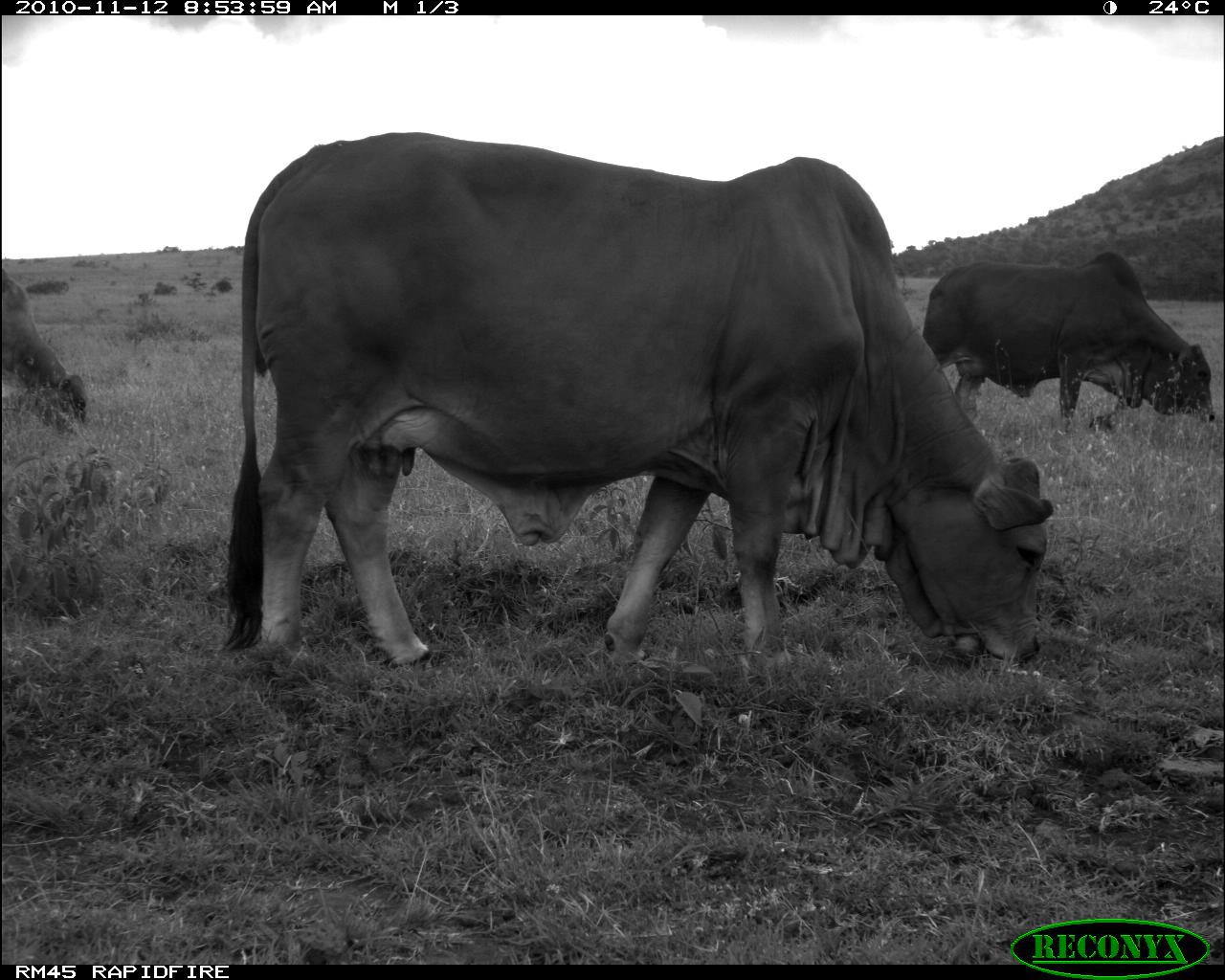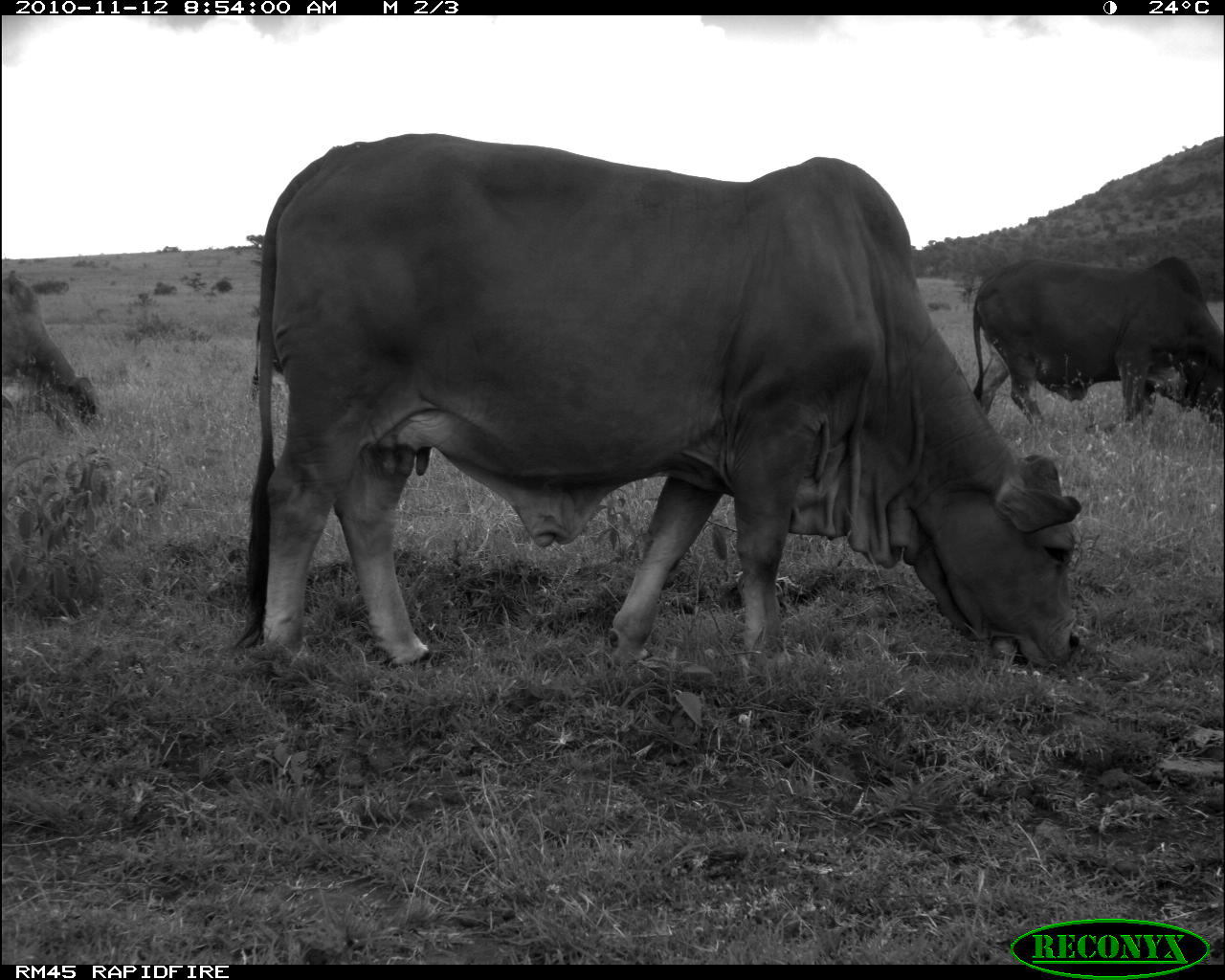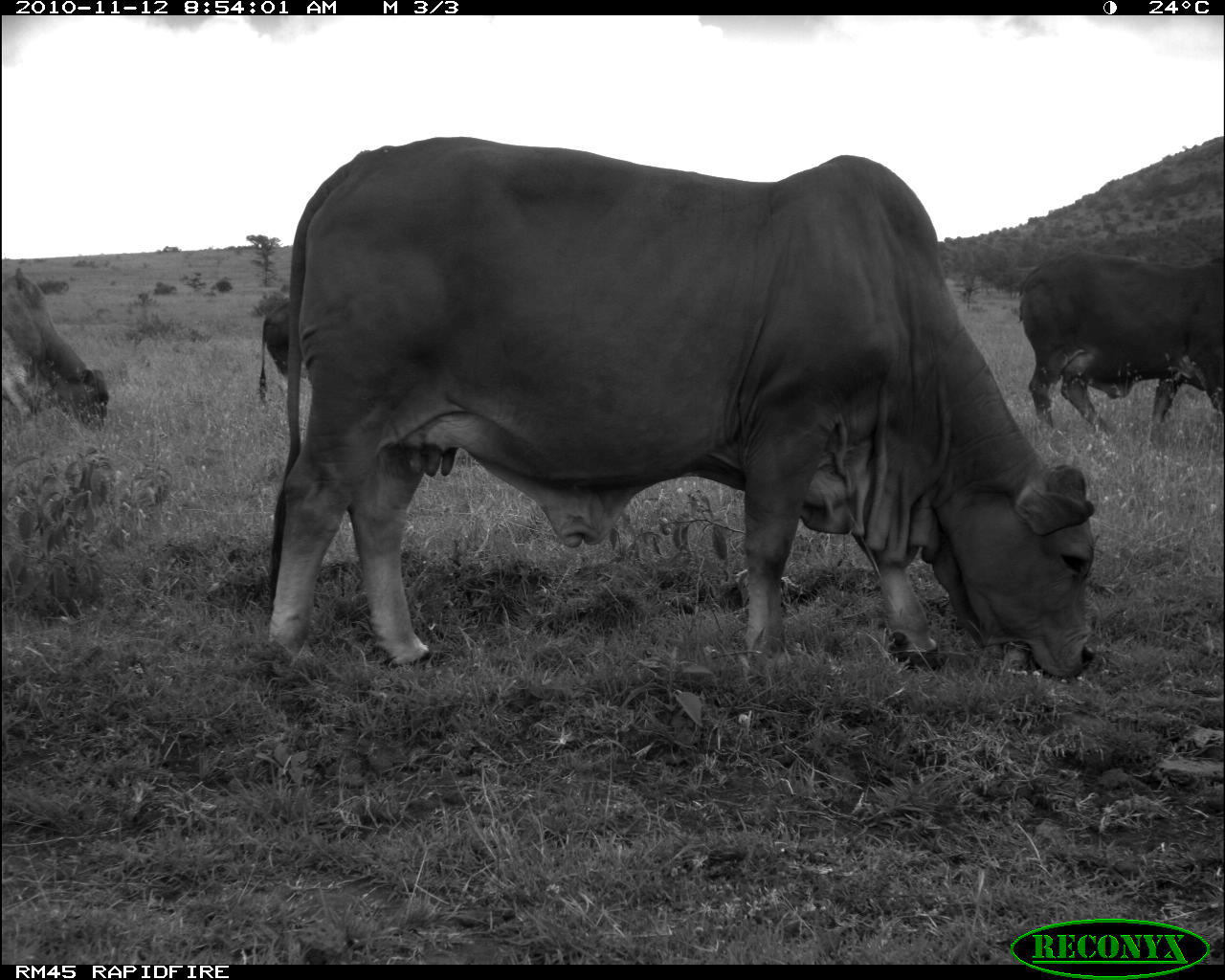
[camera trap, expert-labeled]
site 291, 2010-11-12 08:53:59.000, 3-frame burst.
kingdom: Animalia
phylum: Chordata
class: Mammalia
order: Artiodactyla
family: Bovidae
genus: Bos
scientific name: Bos taurus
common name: domestic cattle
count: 3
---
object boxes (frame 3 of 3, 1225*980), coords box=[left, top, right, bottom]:
bos taurus: box=[267, 136, 1097, 685]; box=[1017, 249, 1225, 451]; box=[1, 265, 110, 463]; box=[258, 300, 307, 409]